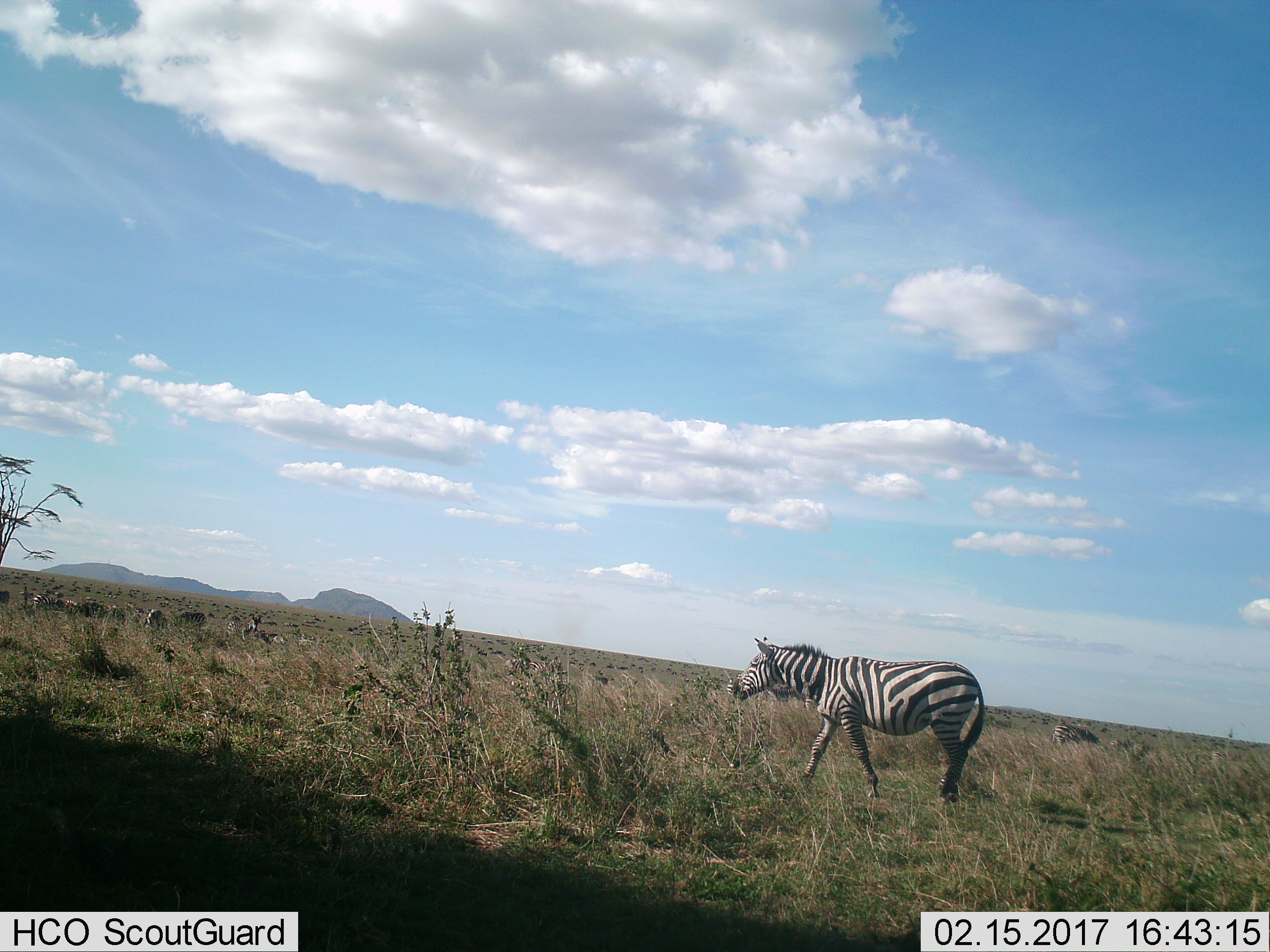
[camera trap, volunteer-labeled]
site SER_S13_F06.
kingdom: Animalia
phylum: Chordata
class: Mammalia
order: Perissodactyla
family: Equidae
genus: Equus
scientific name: Equus quagga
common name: plains zebra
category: zebraplains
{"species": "zebraplains (plains zebra) (Equus quagga)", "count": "11-50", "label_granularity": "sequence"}